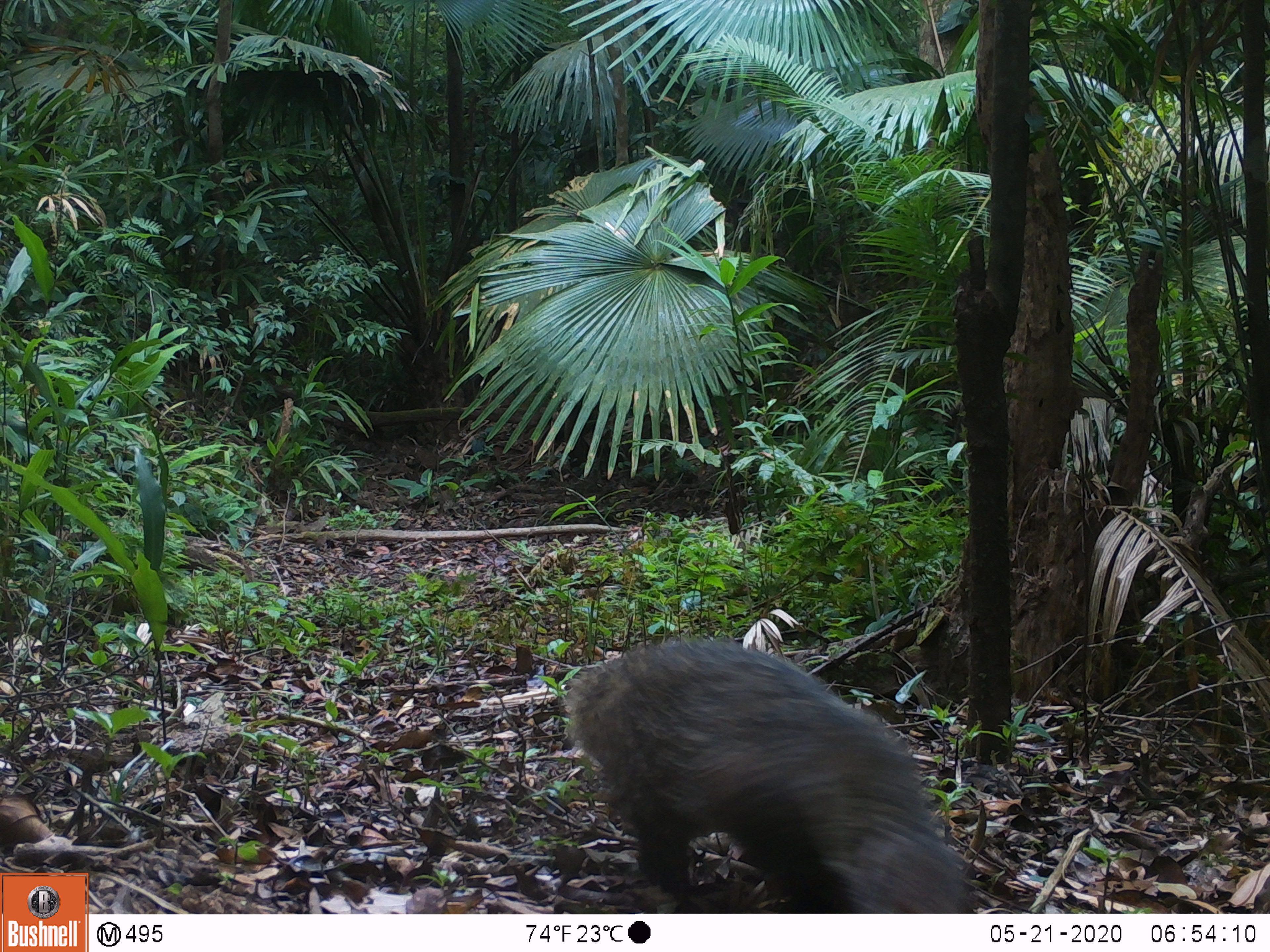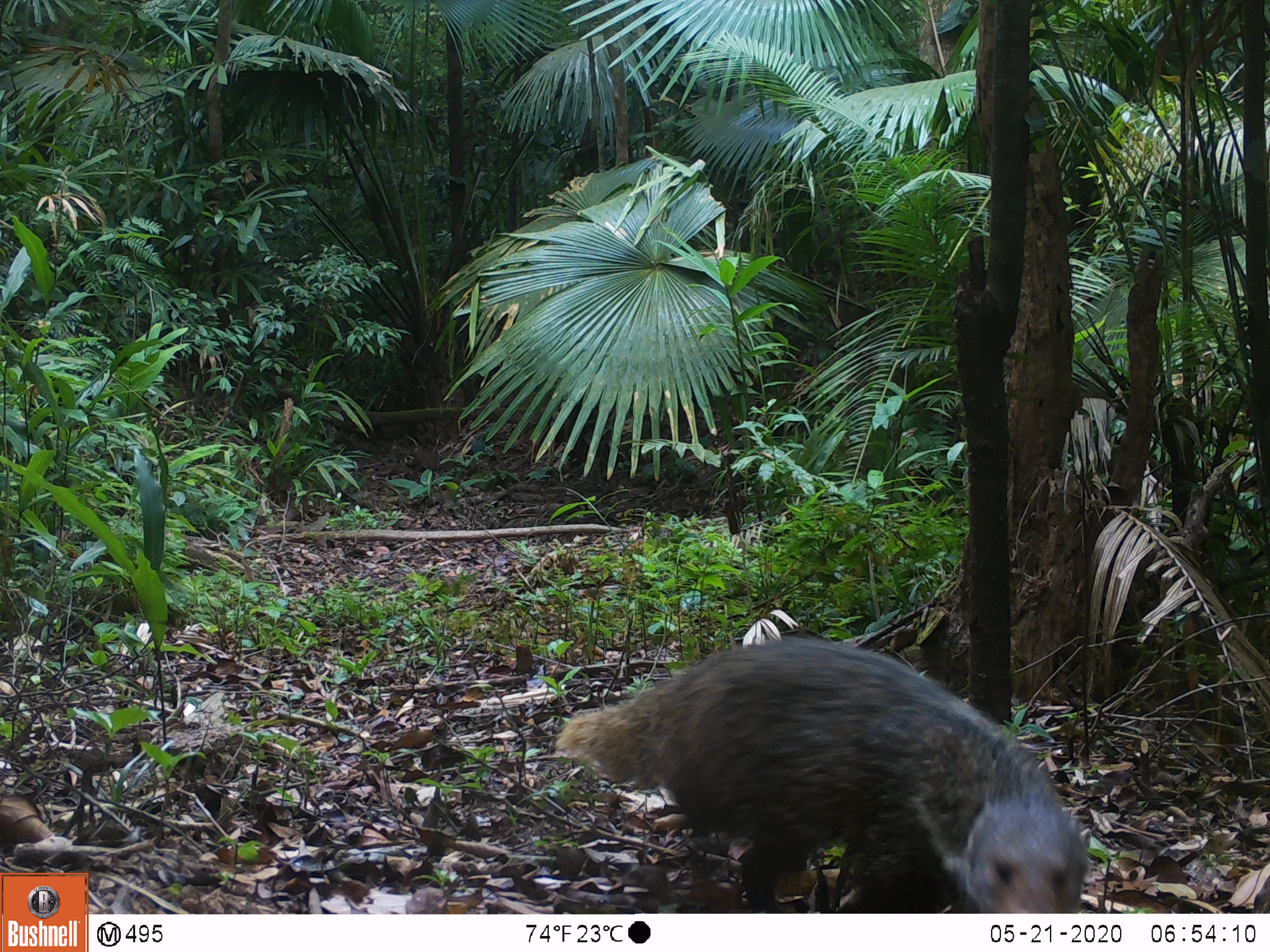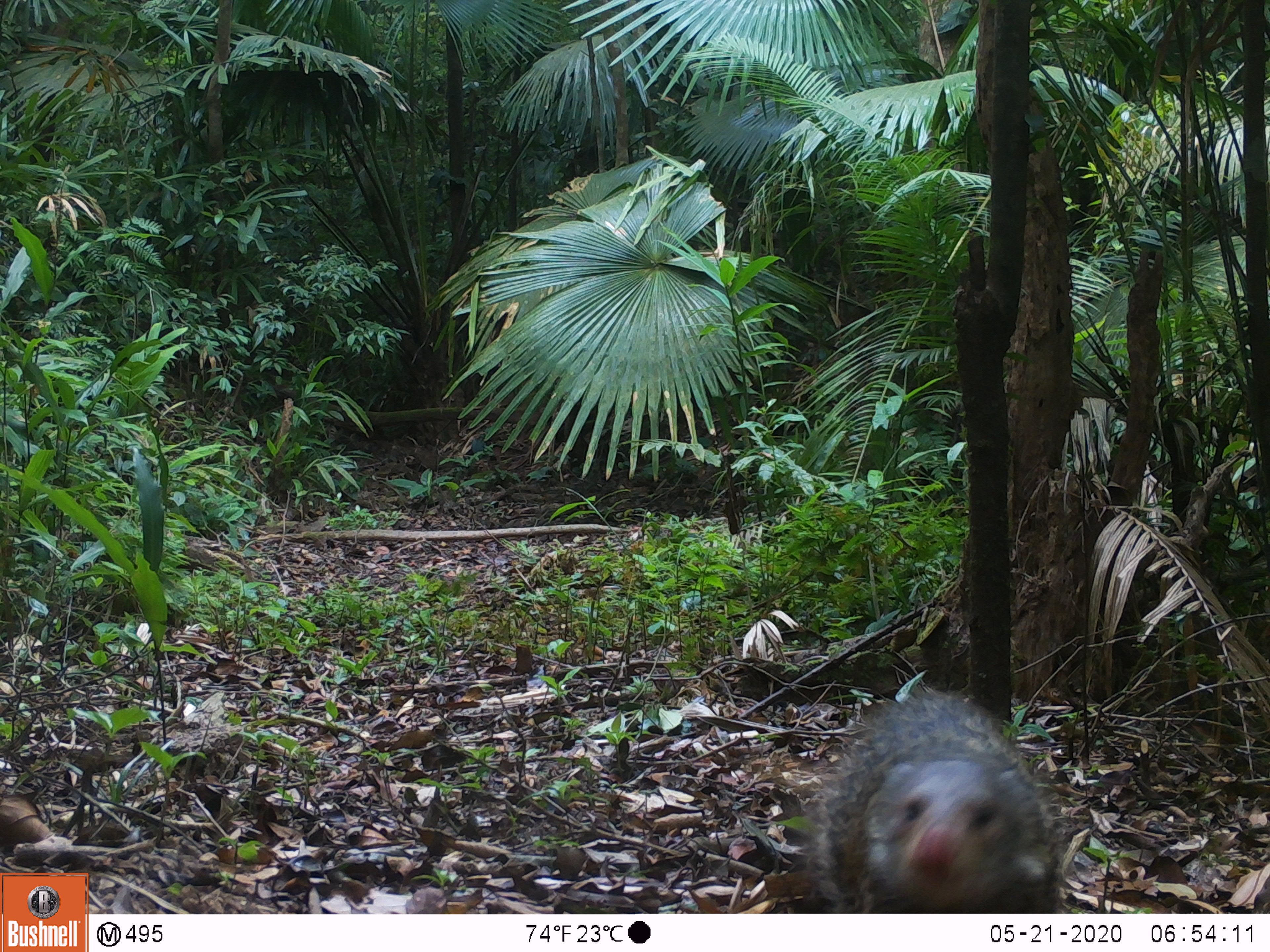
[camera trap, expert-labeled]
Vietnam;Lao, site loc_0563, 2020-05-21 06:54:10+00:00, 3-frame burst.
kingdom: Animalia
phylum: Chordata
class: Mammalia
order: Carnivora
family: Herpestidae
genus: Urva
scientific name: Urva urva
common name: crab-eating mongoose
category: crab eating mongoose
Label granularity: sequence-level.